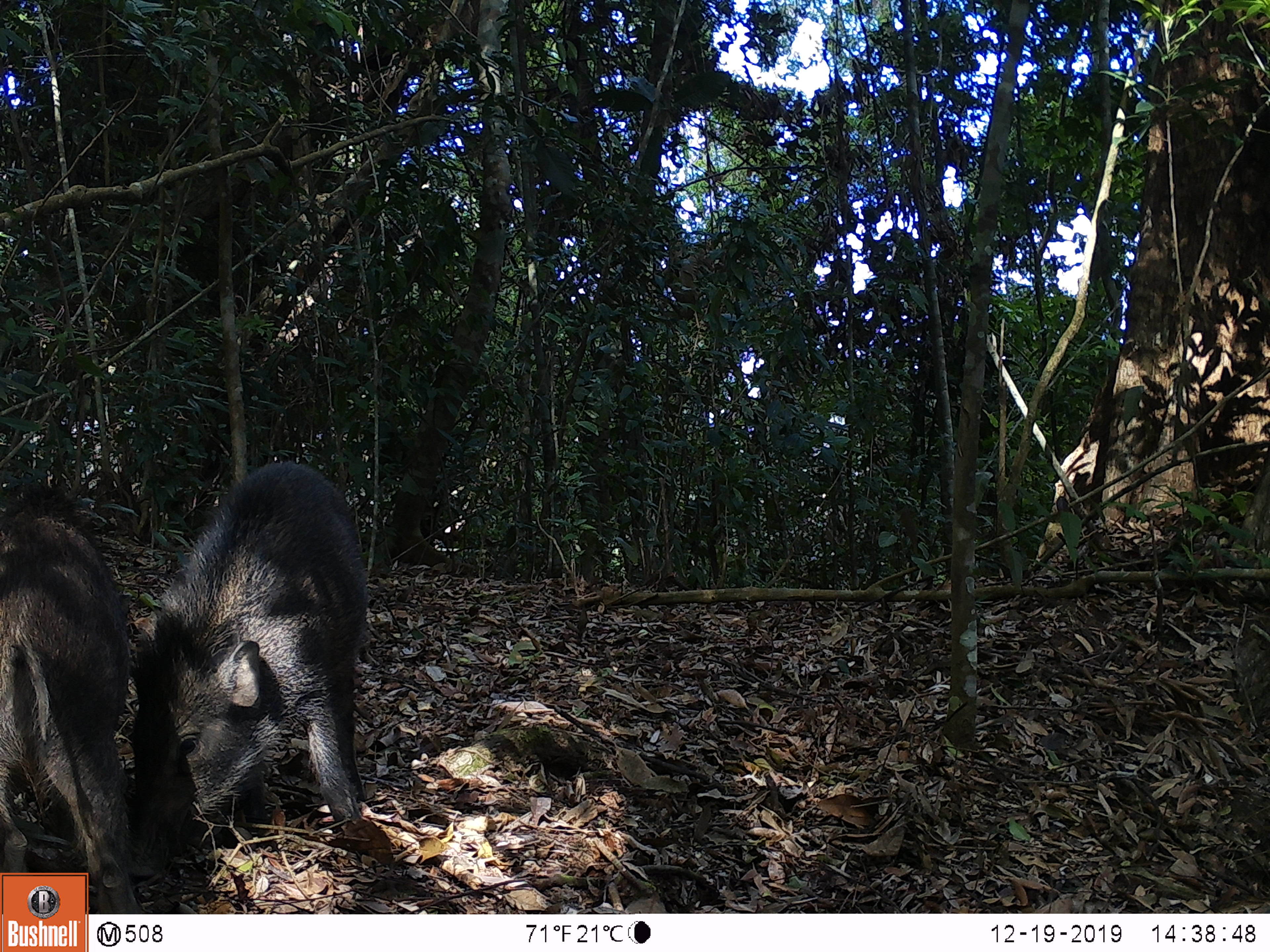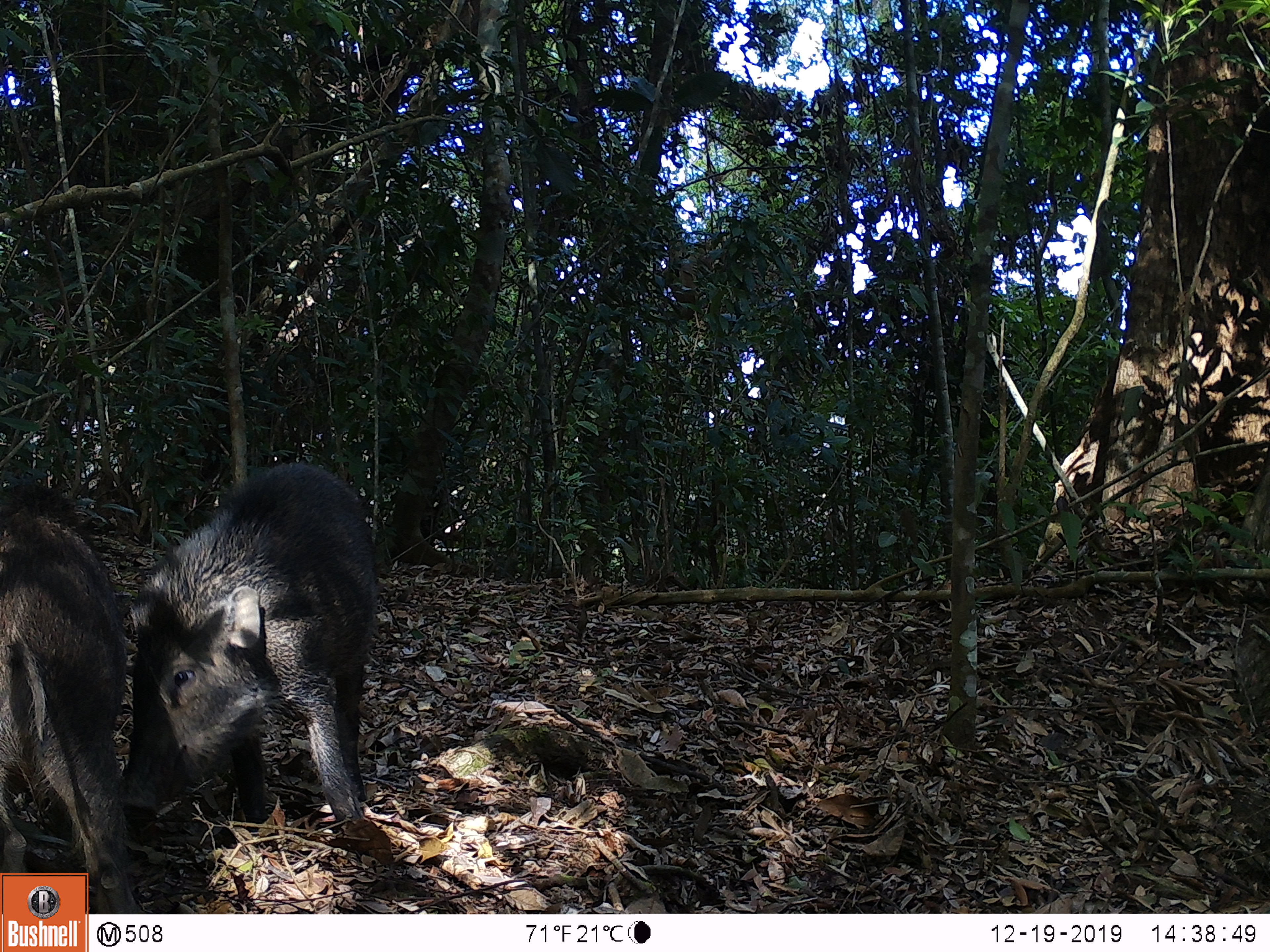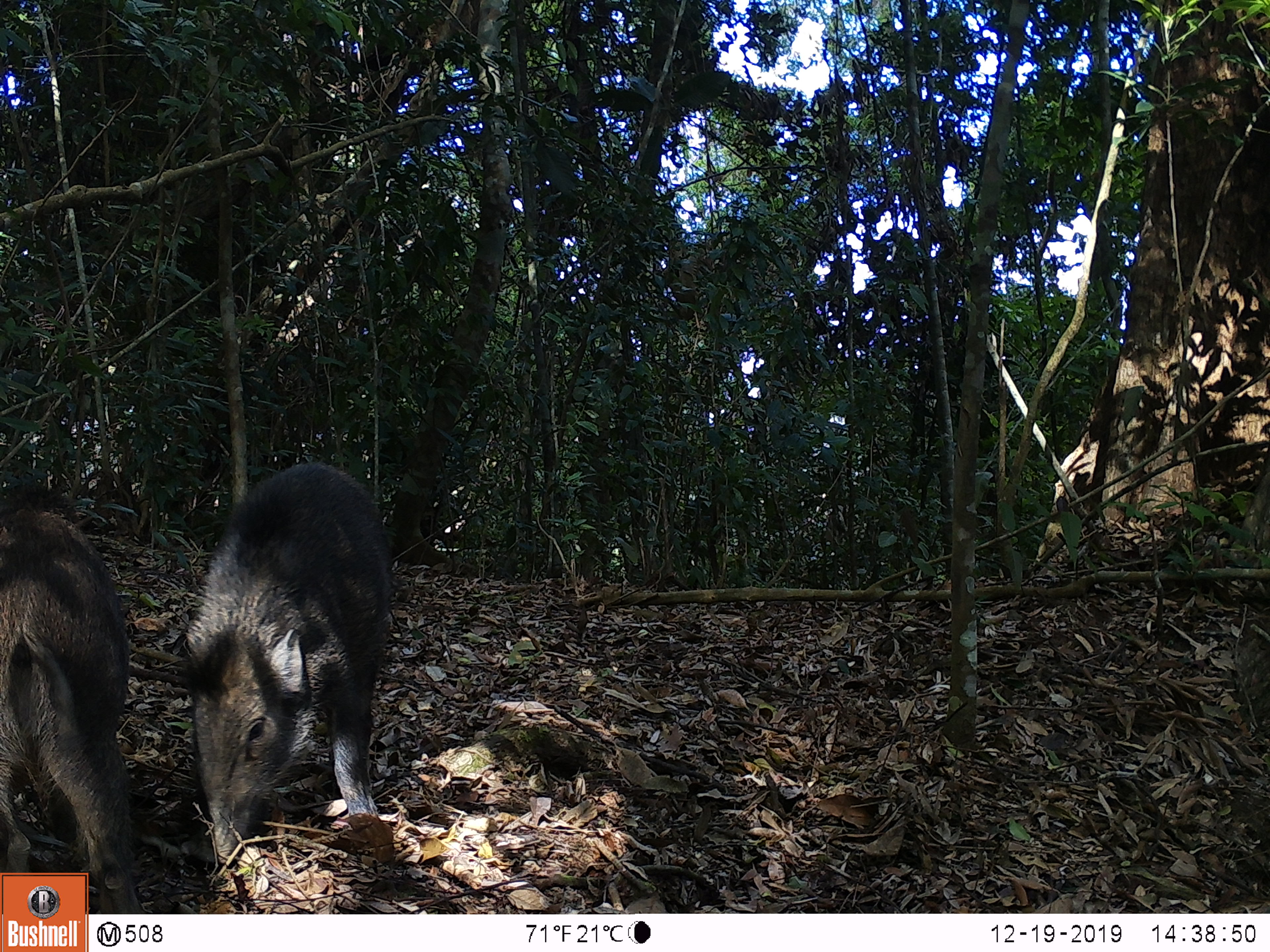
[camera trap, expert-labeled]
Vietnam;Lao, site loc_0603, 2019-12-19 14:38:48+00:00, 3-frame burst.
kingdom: Animalia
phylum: Chordata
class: Mammalia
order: Artiodactyla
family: Suidae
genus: Sus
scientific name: Sus scrofa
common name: eurasian wild pig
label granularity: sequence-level